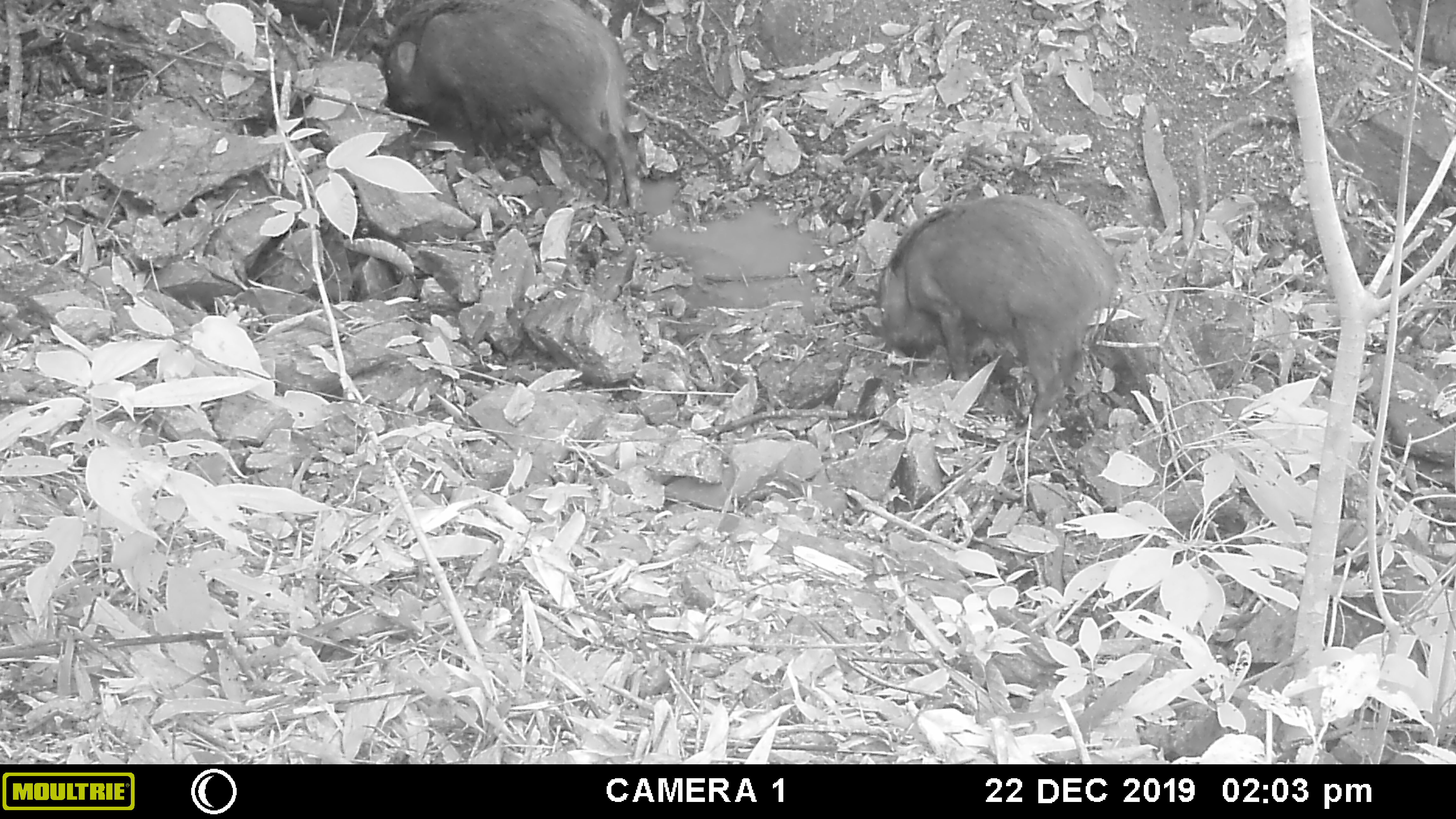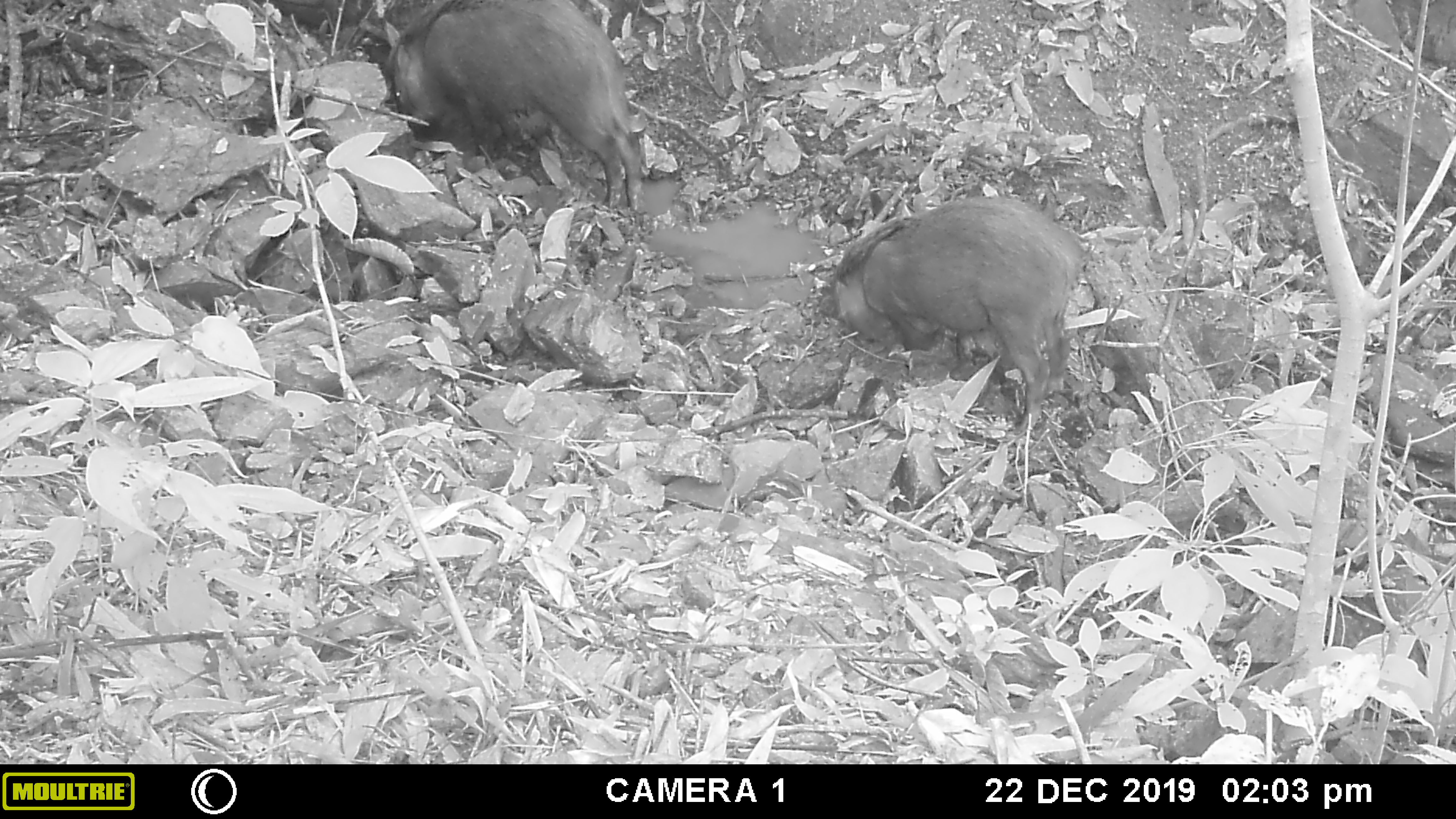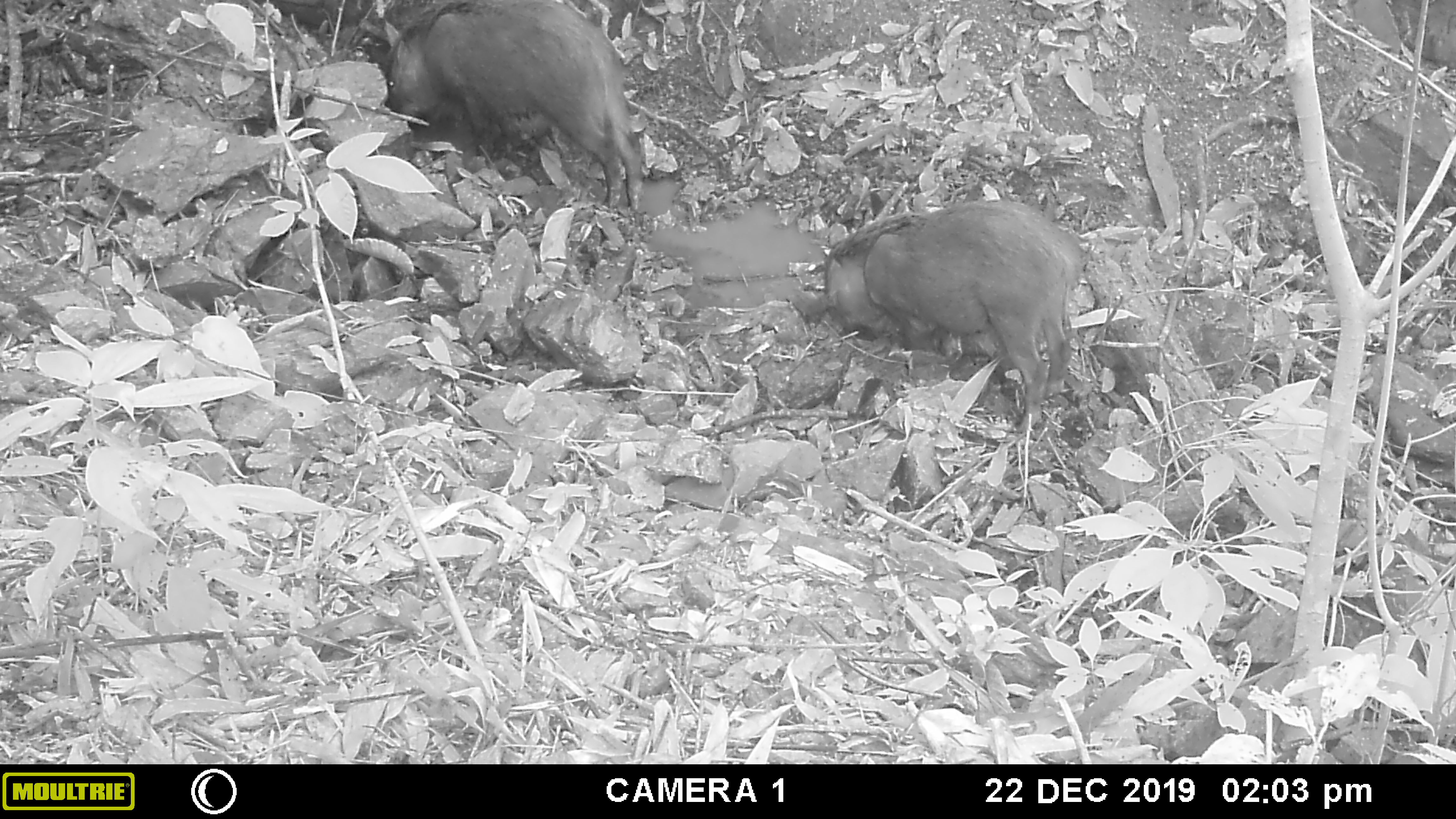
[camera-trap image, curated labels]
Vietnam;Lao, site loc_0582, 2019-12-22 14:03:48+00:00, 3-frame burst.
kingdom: Animalia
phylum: Chordata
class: Mammalia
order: Artiodactyla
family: Suidae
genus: Sus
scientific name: Sus scrofa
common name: eurasian wild pig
Eurasian wild pig (Sus scrofa). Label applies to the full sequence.